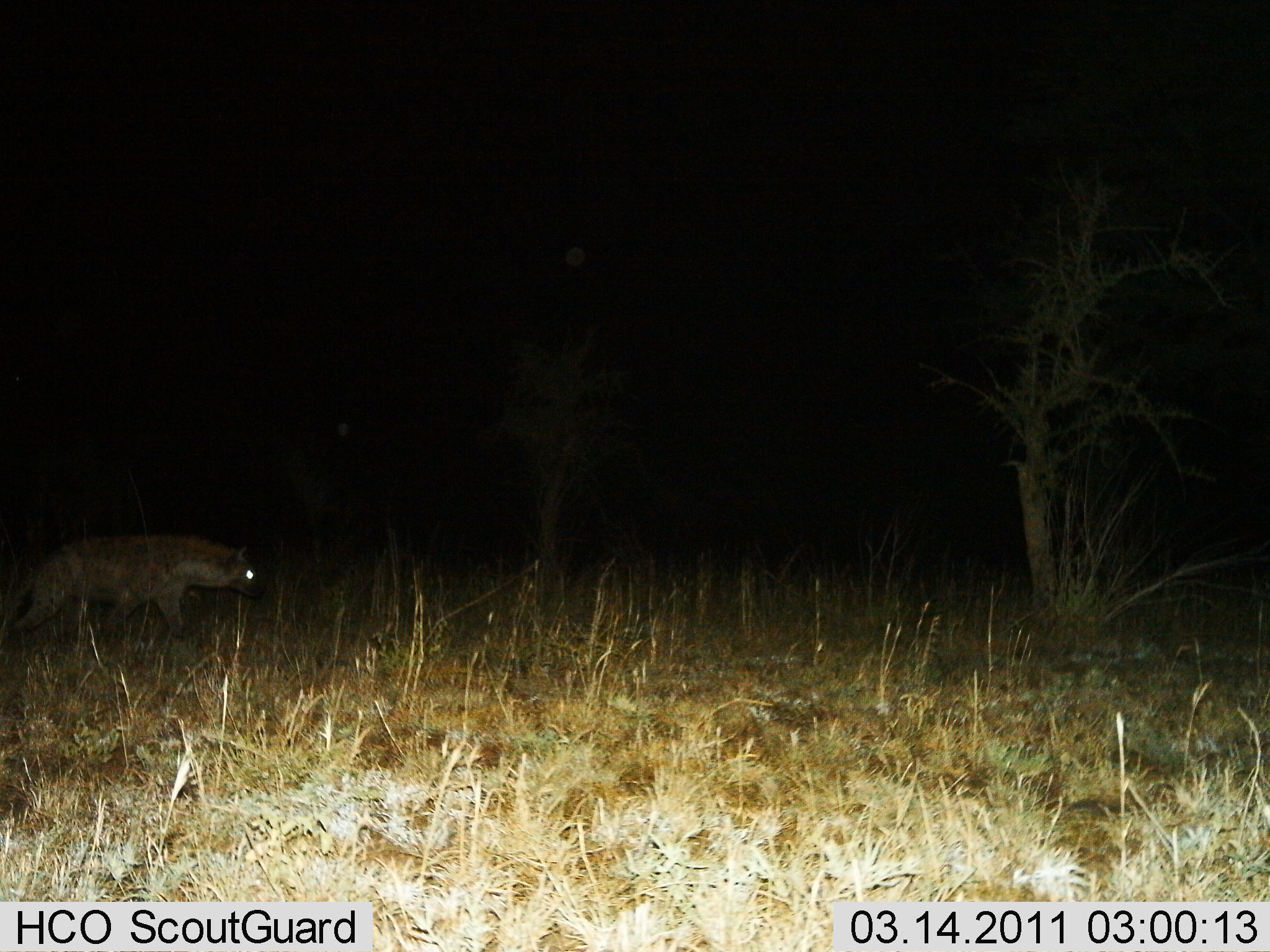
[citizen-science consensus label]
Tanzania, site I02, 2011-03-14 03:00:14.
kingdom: Animalia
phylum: Chordata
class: Mammalia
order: Carnivora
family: Hyaenidae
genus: Crocuta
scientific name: Crocuta crocuta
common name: spotted hyena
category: hyenaspotted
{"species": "hyenaspotted (spotted hyena) (Crocuta crocuta)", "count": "1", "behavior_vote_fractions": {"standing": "0%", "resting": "0%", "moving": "100%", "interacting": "0%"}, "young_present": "0%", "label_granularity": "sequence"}